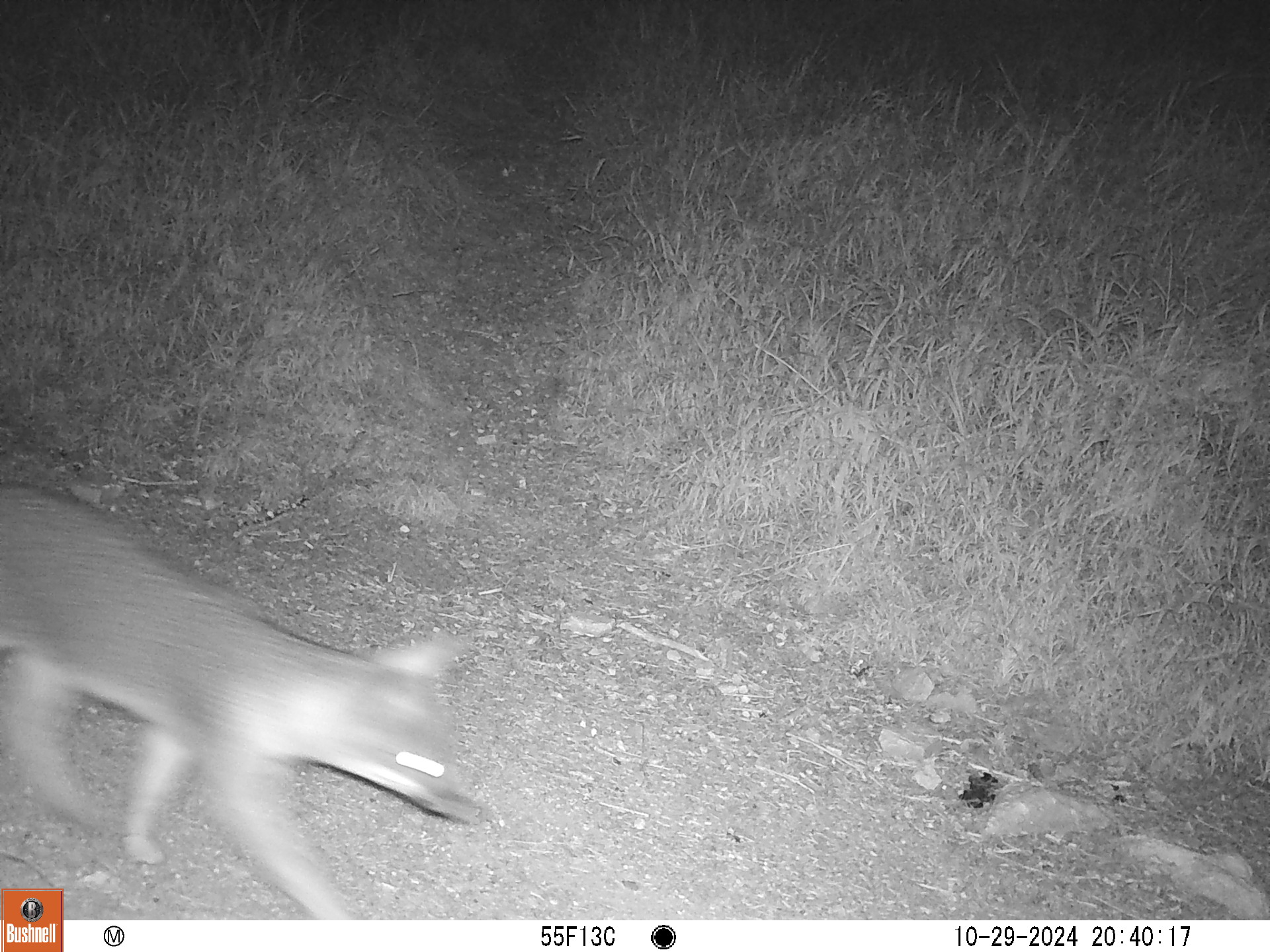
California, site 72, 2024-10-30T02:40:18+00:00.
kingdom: Animalia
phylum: Chordata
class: Mammalia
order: Carnivora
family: Canidae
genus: Urocyon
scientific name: Urocyon cinereoargenteus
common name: gray fox